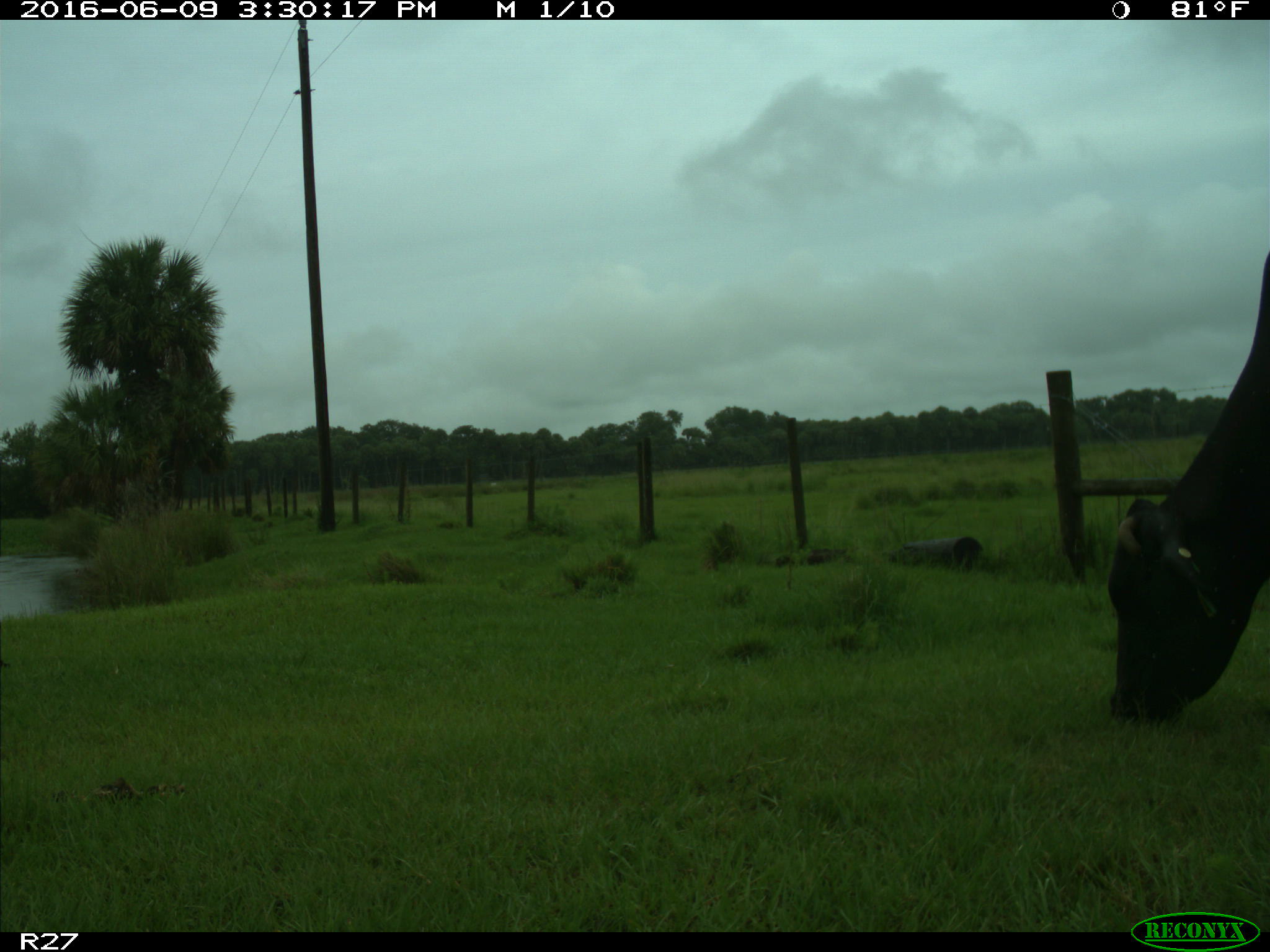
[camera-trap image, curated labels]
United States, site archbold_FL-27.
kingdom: Animalia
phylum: Chordata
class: Mammalia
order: Artiodactyla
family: Bovidae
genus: Bos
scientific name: Bos taurus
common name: domestic cow